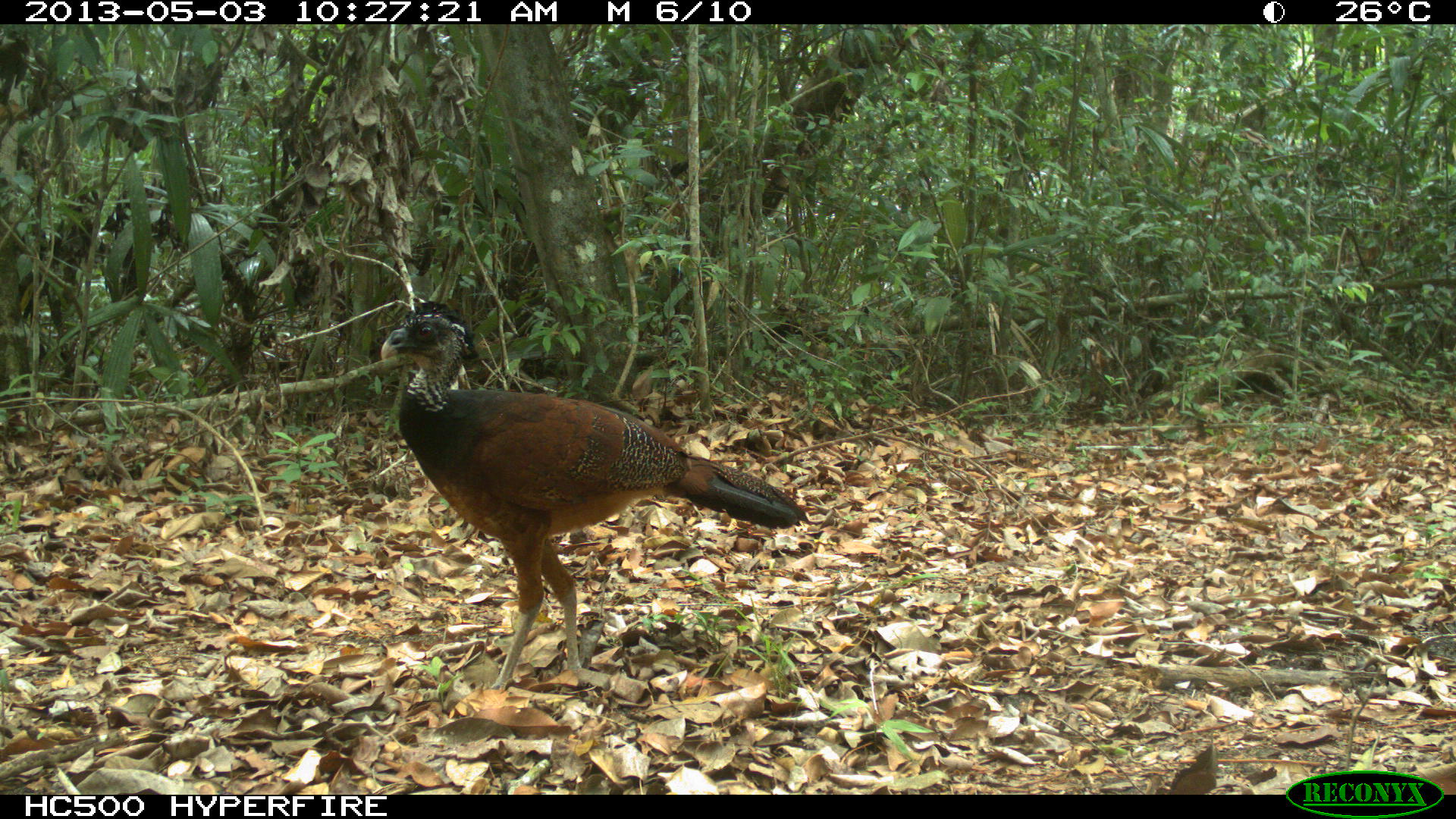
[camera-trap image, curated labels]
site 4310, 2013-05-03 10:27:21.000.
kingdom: Animalia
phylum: Chordata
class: Aves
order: Galliformes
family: Cracidae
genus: Crax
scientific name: Crax rubra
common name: great curassow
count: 1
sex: female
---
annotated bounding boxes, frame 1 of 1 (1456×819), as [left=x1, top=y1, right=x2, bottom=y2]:
crax rubra: [left=379, top=297, right=809, bottom=690]